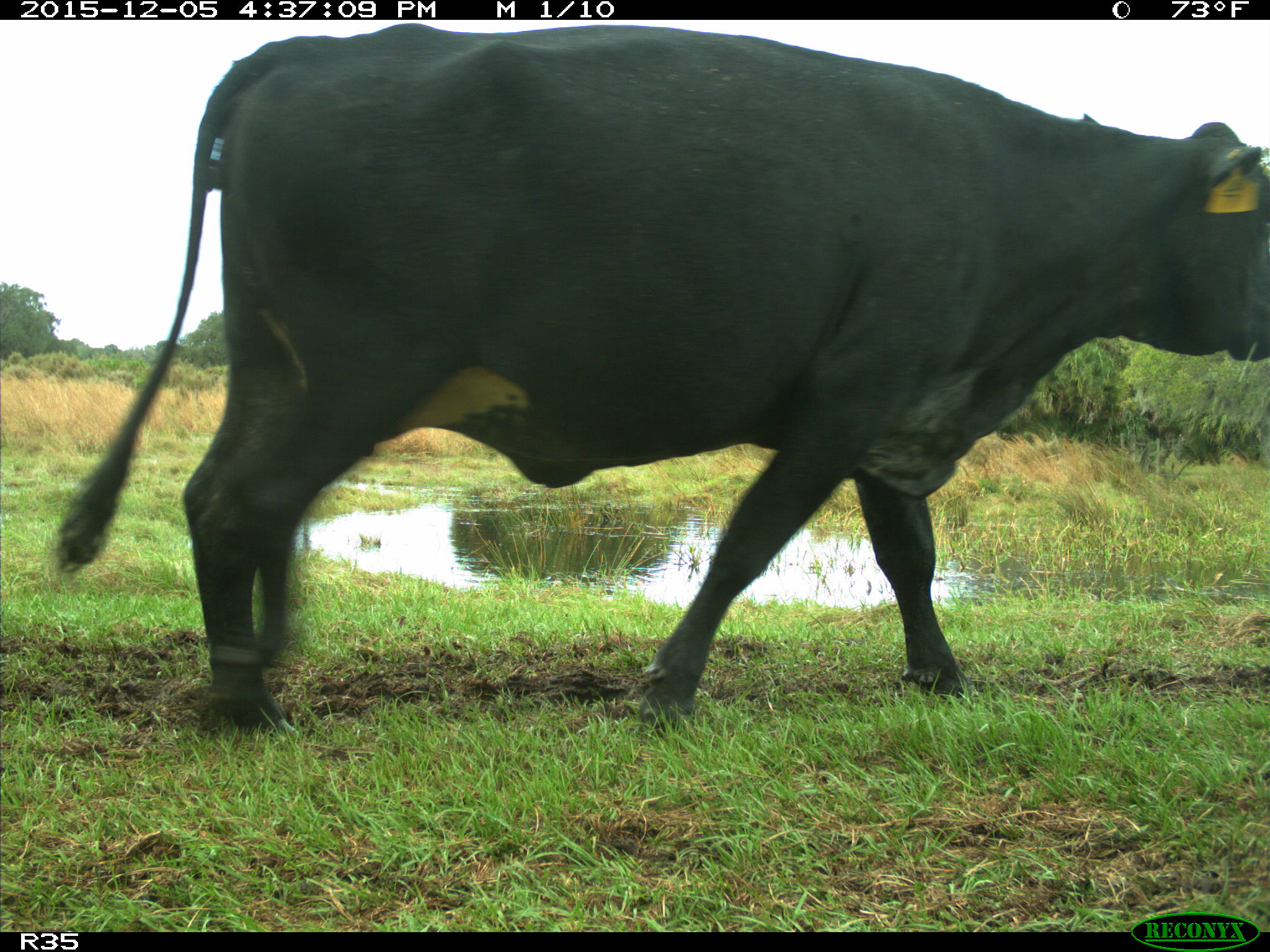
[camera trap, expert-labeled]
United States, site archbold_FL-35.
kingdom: Animalia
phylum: Chordata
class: Mammalia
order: Artiodactyla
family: Bovidae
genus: Bos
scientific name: Bos taurus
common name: domestic cow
Bos taurus (domestic cow).